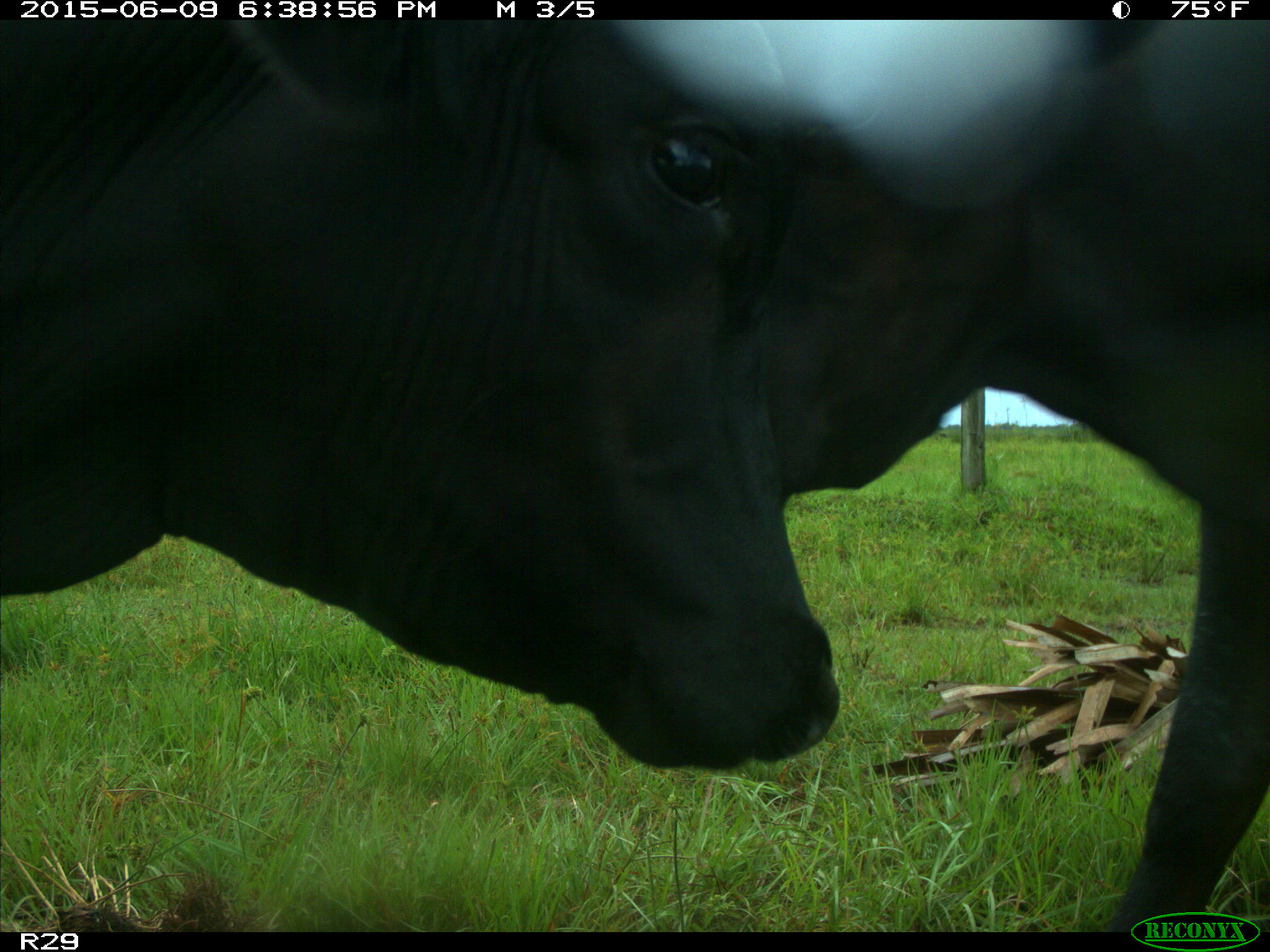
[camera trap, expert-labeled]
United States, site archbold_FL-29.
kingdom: Animalia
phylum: Chordata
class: Mammalia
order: Artiodactyla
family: Bovidae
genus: Bos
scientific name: Bos taurus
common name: domestic cow